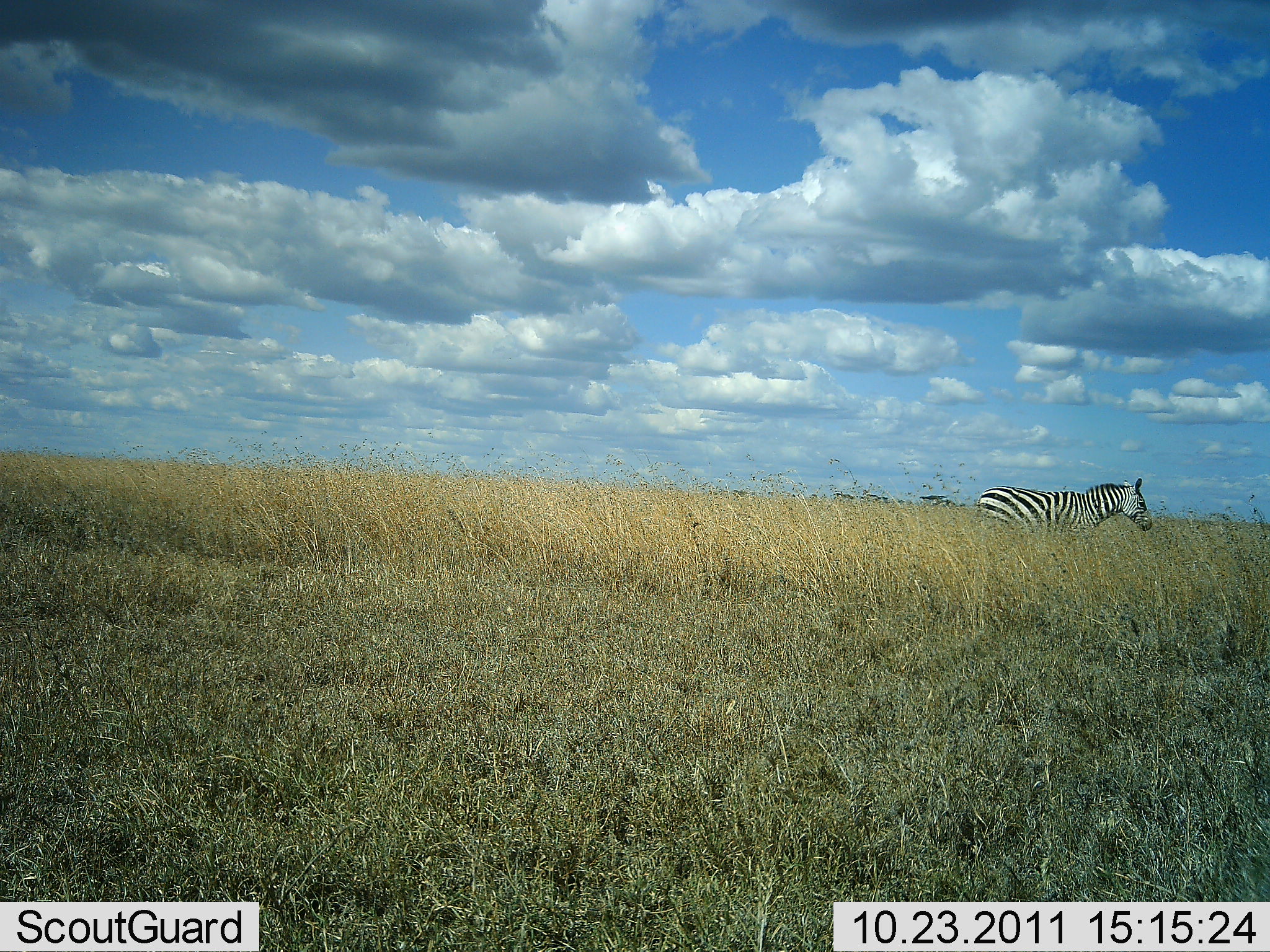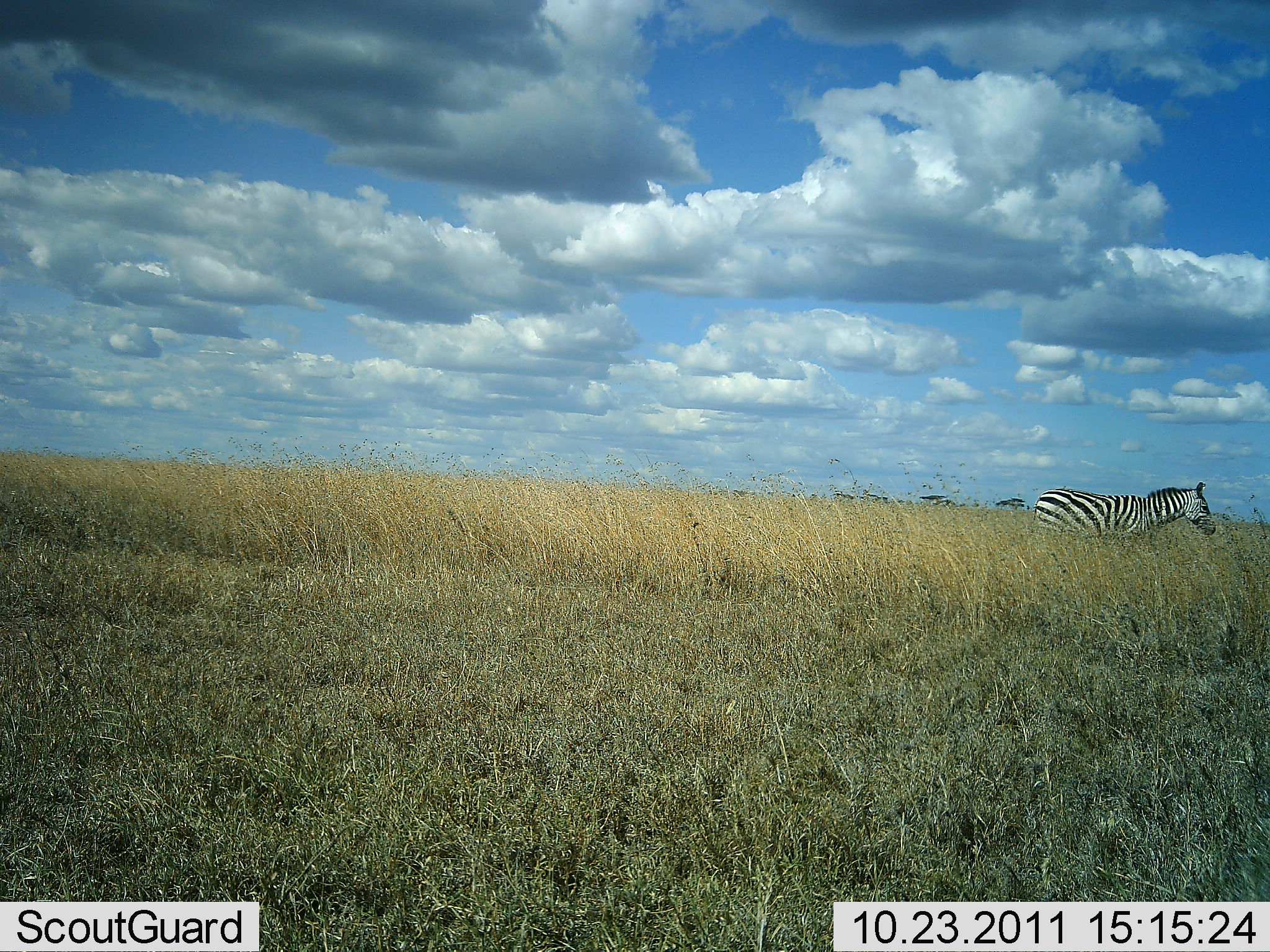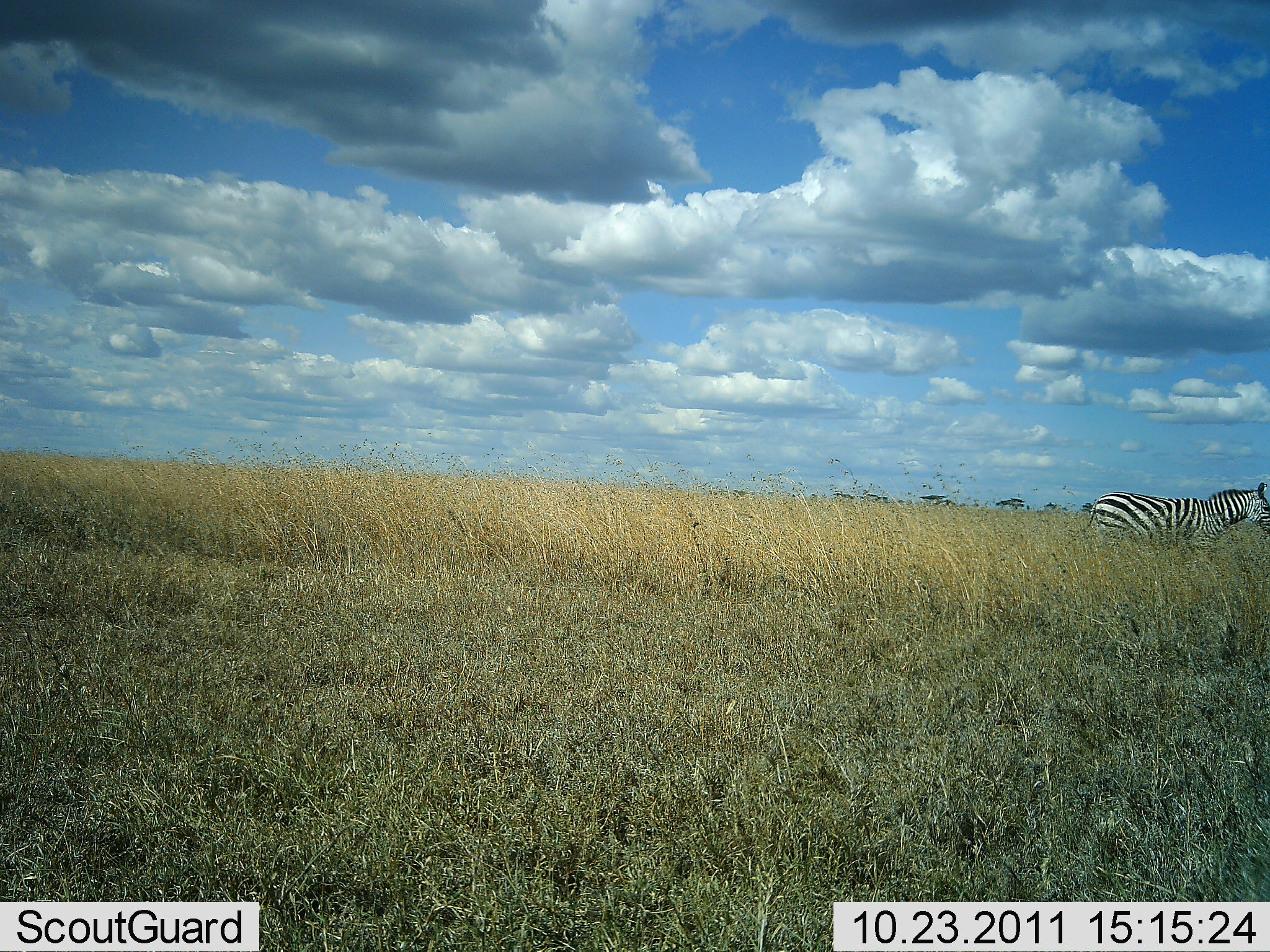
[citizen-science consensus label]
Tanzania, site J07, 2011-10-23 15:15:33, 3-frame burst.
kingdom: Animalia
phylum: Chordata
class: Mammalia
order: Perissodactyla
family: Equidae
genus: Equus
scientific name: Equus quagga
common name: plains zebra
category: zebra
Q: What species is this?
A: Zebra (plains zebra) (Equus quagga).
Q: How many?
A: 1.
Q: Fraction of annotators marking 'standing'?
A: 8%.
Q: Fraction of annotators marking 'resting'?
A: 0%.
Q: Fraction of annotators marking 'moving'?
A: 92%.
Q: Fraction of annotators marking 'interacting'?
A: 0%.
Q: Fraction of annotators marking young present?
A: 0%.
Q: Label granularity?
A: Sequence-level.